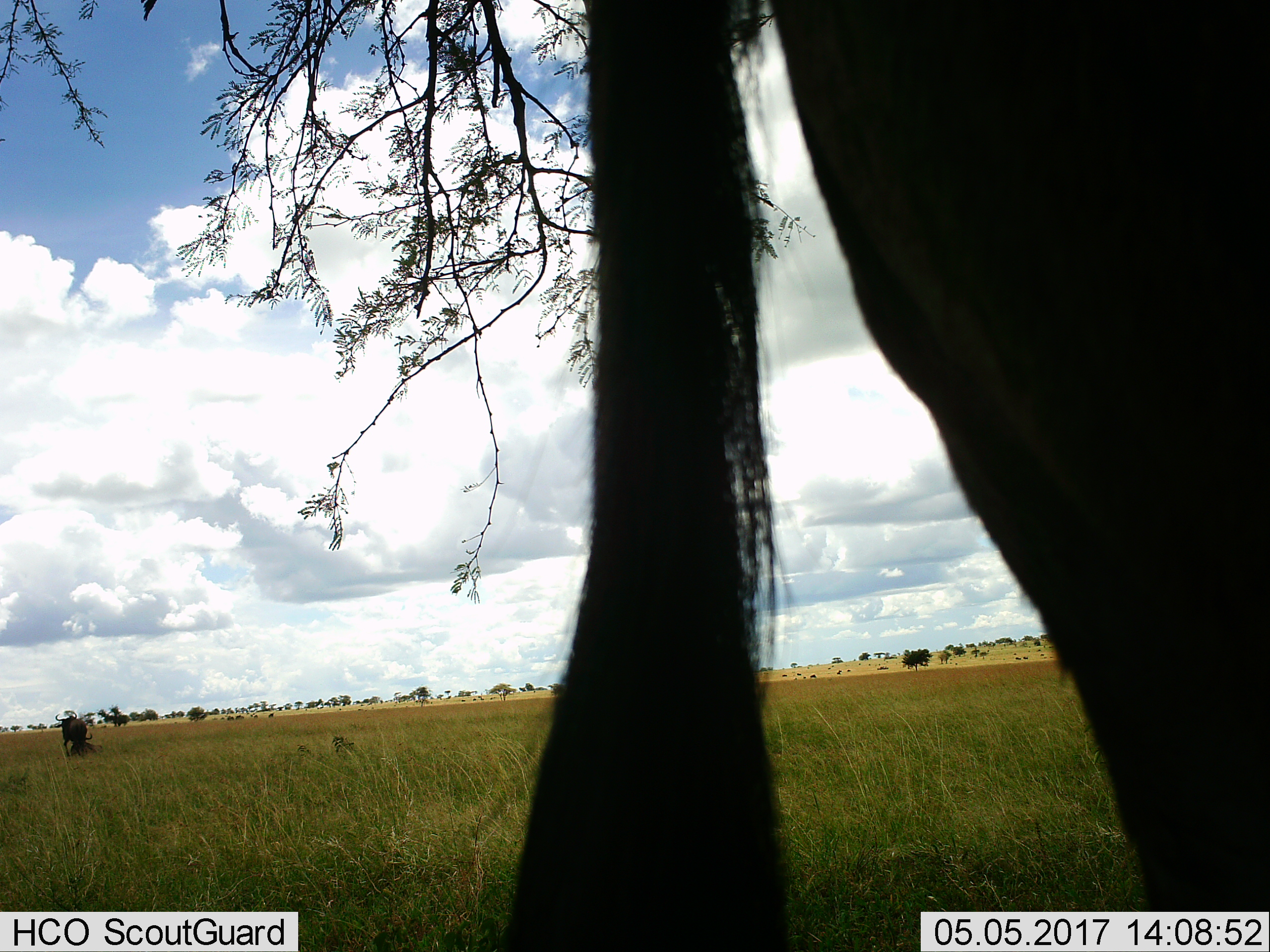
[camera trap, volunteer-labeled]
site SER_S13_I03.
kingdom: Animalia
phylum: Chordata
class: Mammalia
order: Artiodactyla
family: Bovidae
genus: Connochaetes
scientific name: Connochaetes taurinus taurinus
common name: blue wildebeest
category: wildebeestblue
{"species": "wildebeestblue (blue wildebeest) (Connochaetes taurinus taurinus)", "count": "3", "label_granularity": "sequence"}